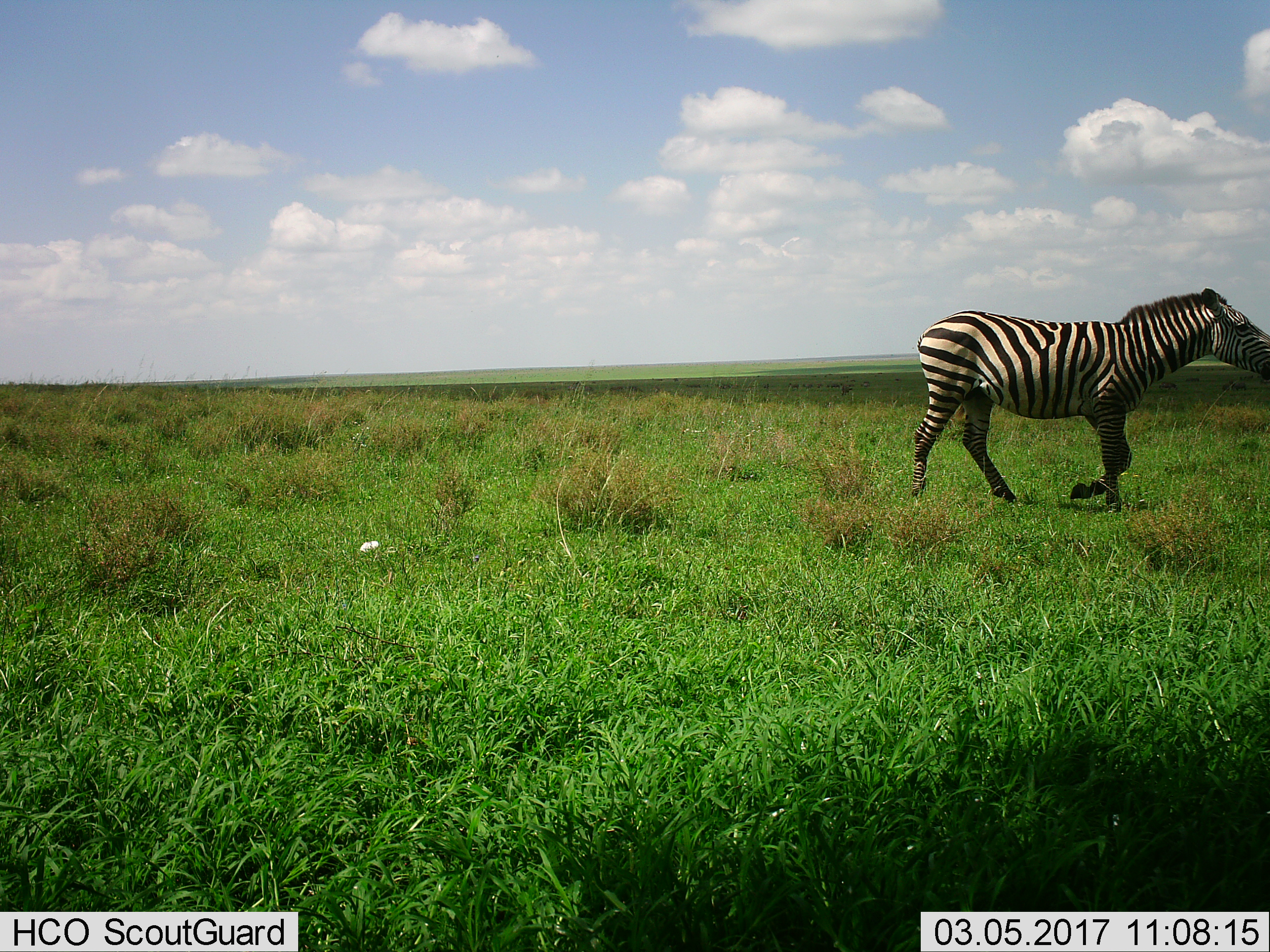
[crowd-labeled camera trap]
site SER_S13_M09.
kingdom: Animalia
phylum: Chordata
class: Mammalia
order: Perissodactyla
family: Equidae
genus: Equus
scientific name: Equus quagga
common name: plains zebra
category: zebraplains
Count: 1.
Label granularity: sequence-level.